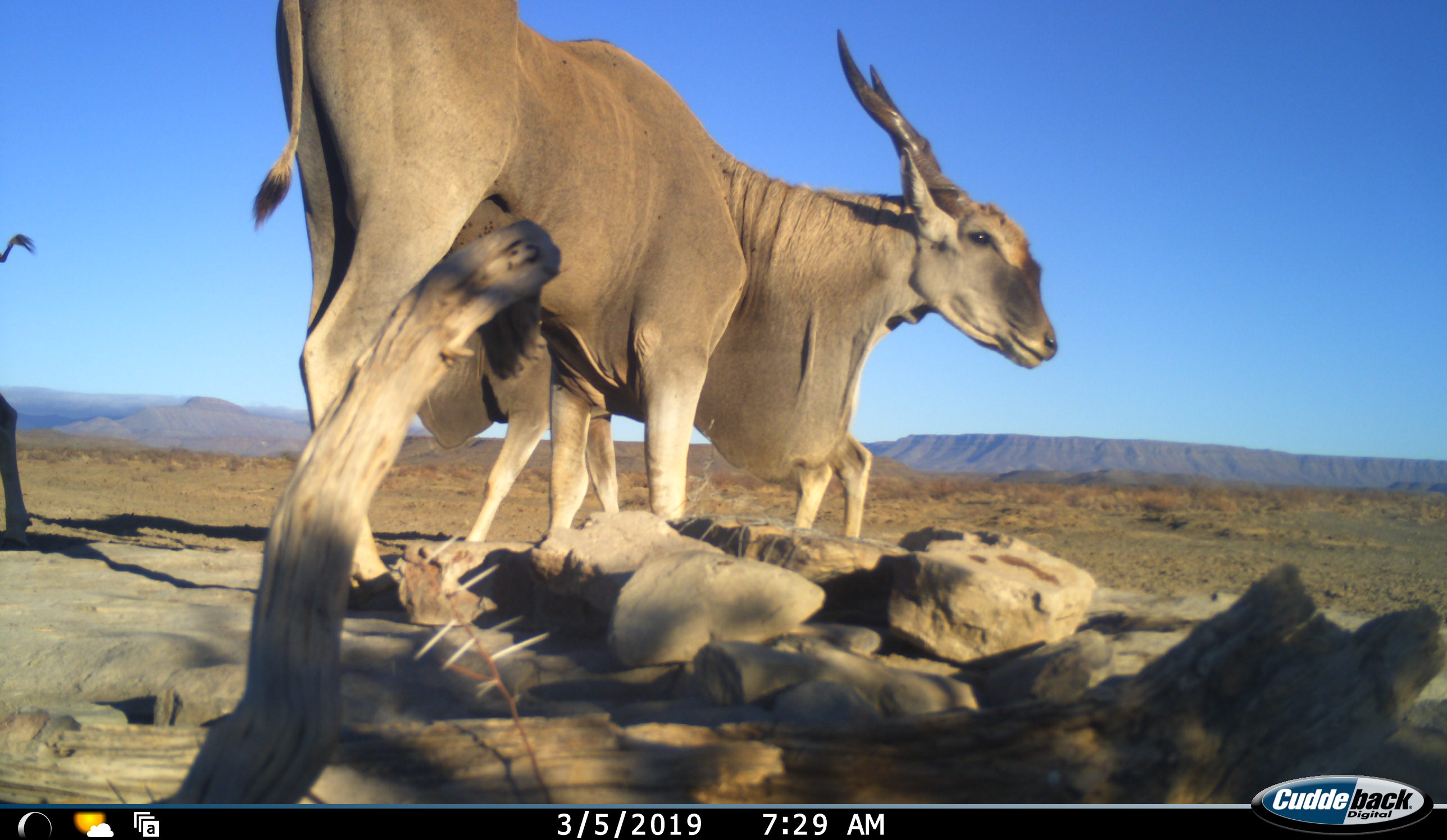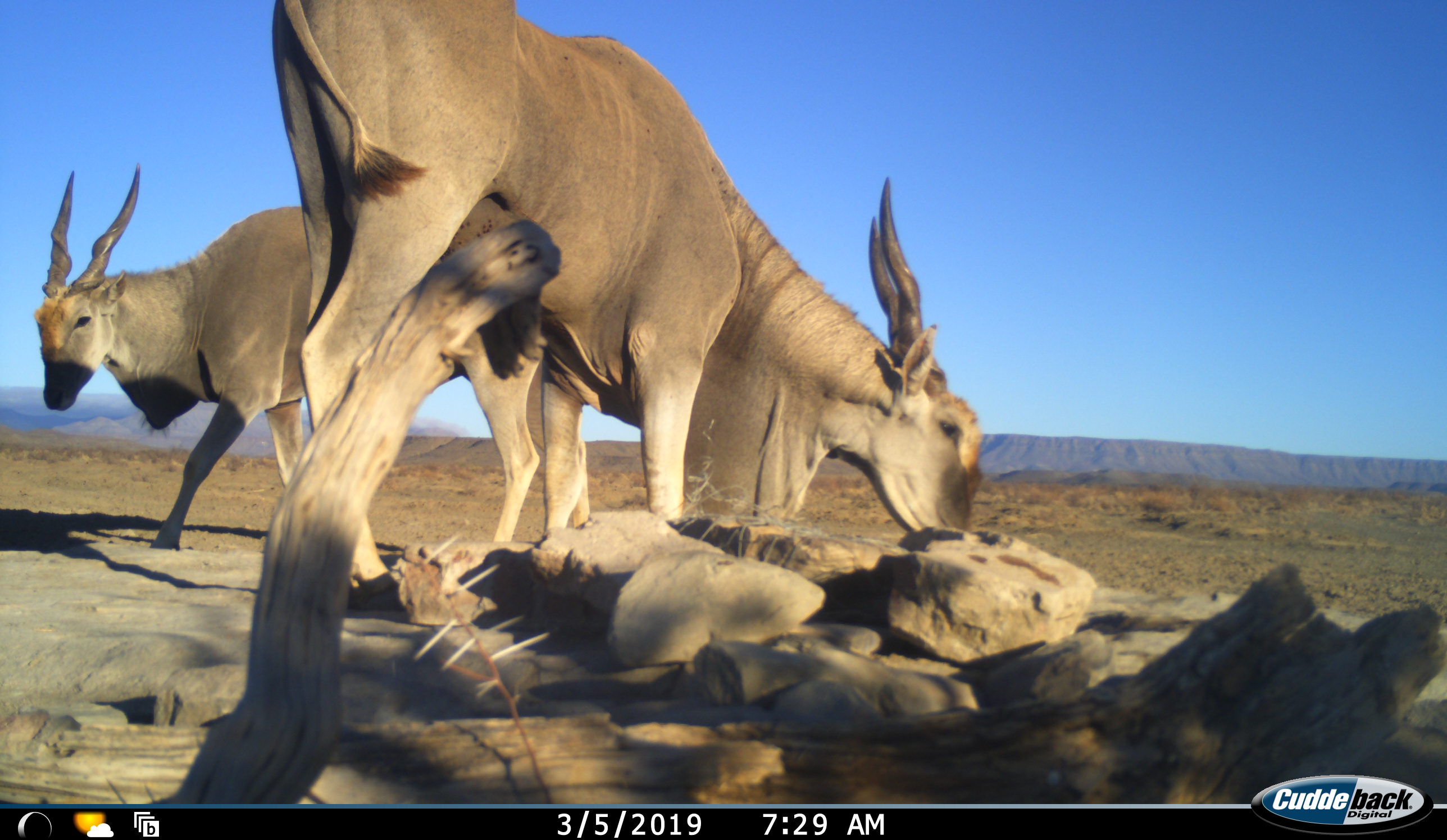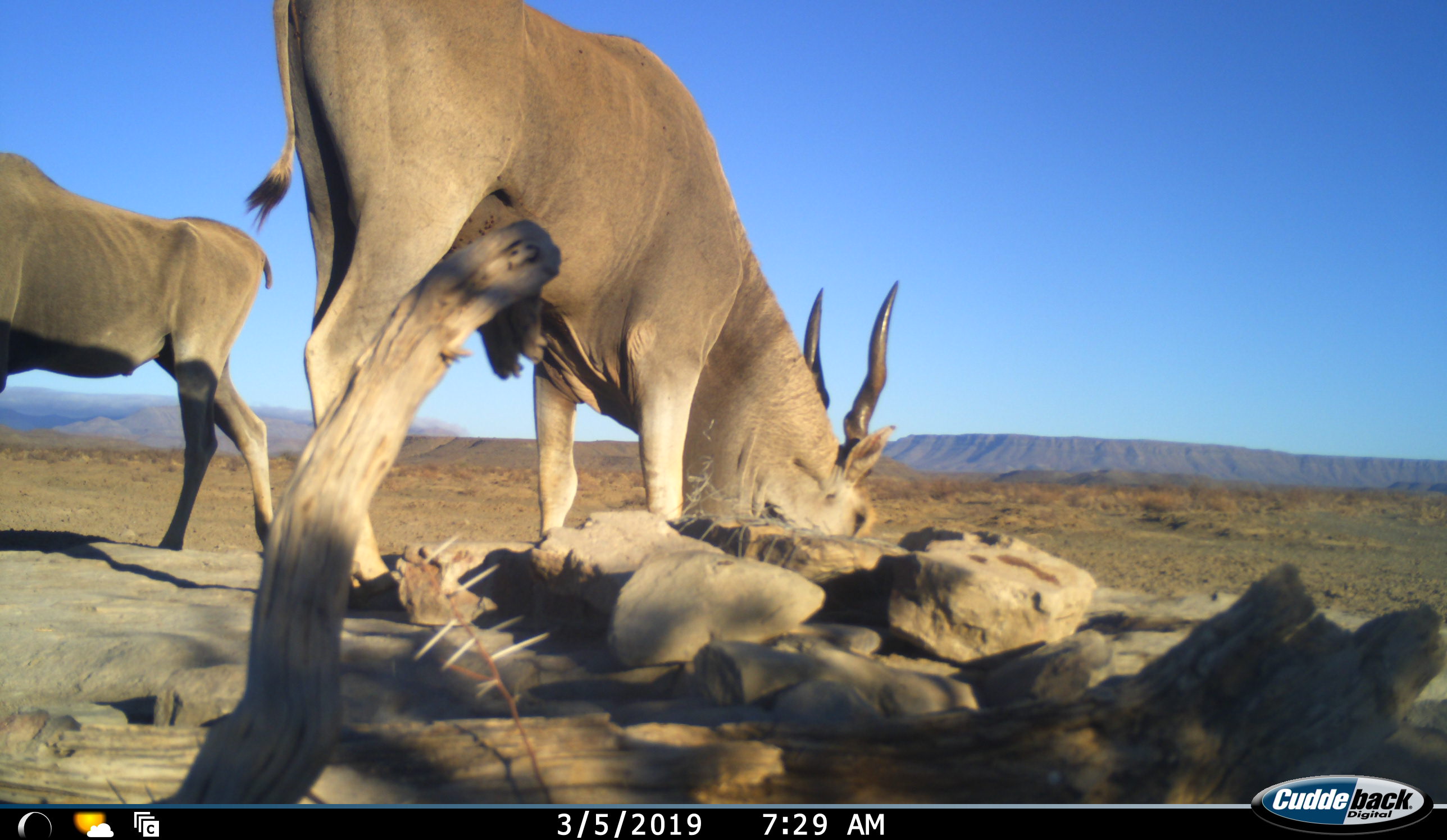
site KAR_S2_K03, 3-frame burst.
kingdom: Animalia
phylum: Chordata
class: Mammalia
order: Artiodactyla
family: Bovidae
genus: Tragelaphus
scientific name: Tragelaphus oryx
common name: eland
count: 3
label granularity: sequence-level